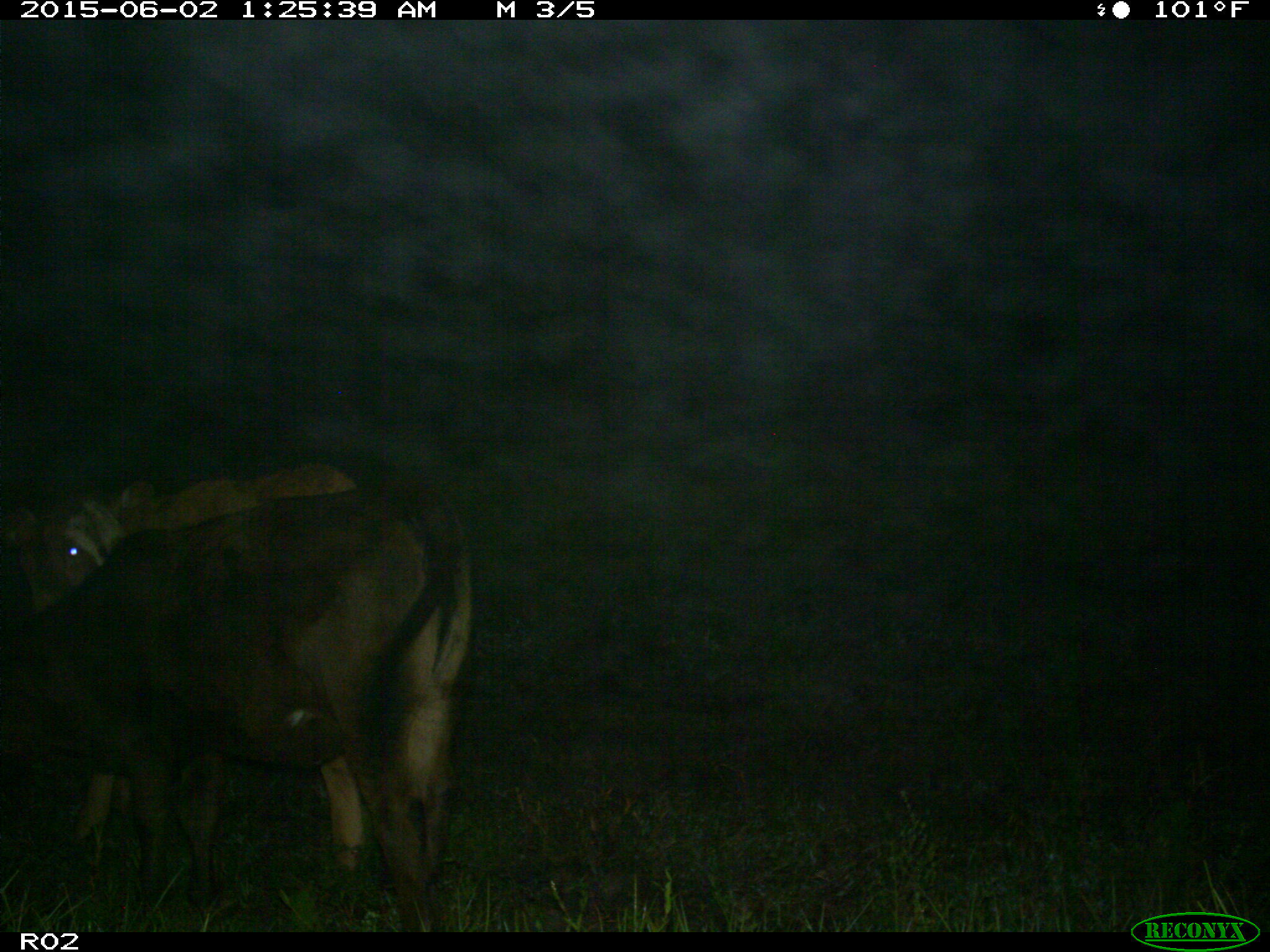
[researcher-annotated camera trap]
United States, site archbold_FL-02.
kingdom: Animalia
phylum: Chordata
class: Mammalia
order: Artiodactyla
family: Bovidae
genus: Bos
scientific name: Bos taurus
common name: domestic cow